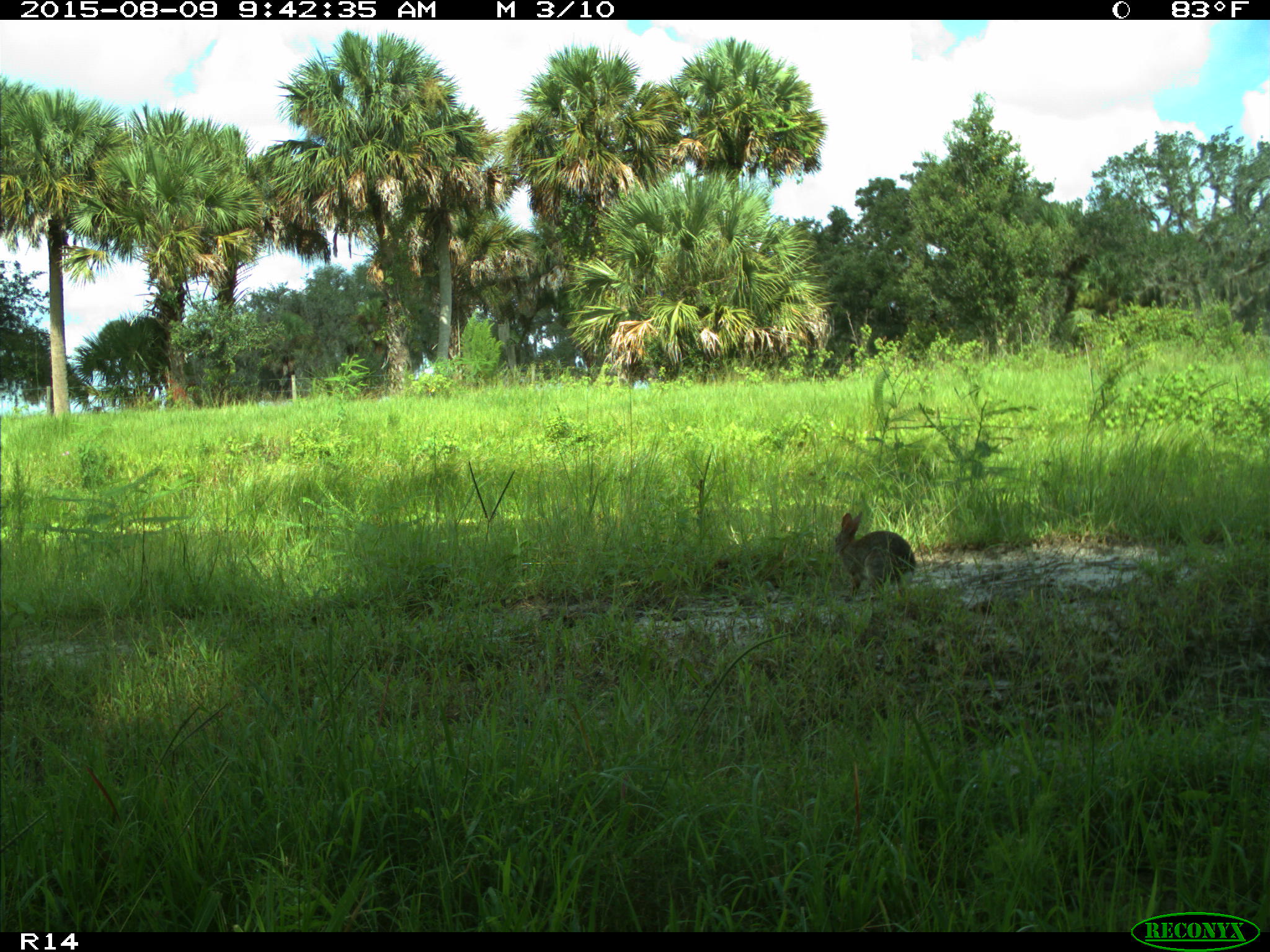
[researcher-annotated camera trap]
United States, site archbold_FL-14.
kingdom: Animalia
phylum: Chordata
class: Mammalia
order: Lagomorpha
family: Leporidae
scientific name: Leporidae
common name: rabbits and hares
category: unidentified rabbit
Unidentified rabbit (rabbits and hares) (Leporidae).